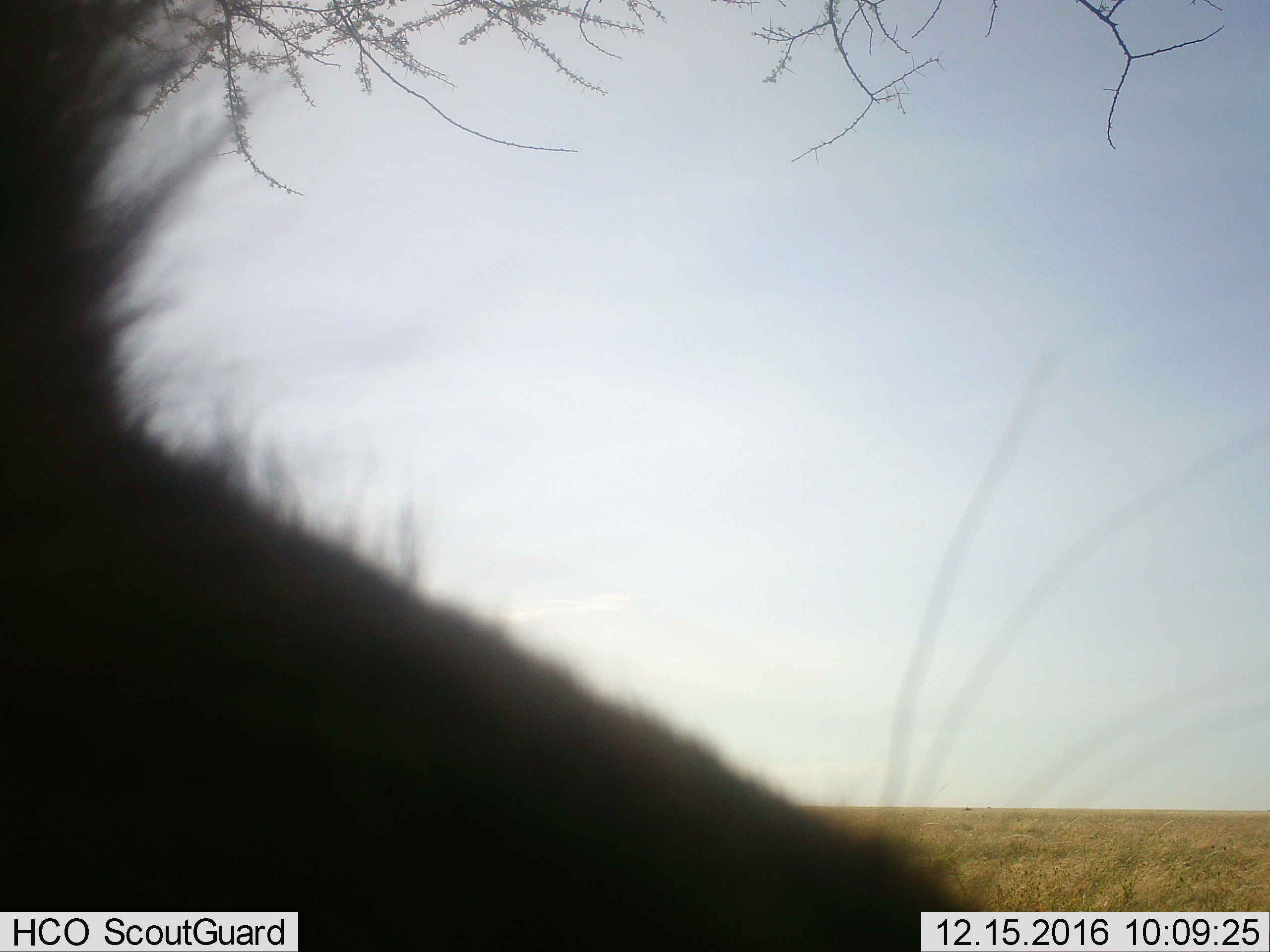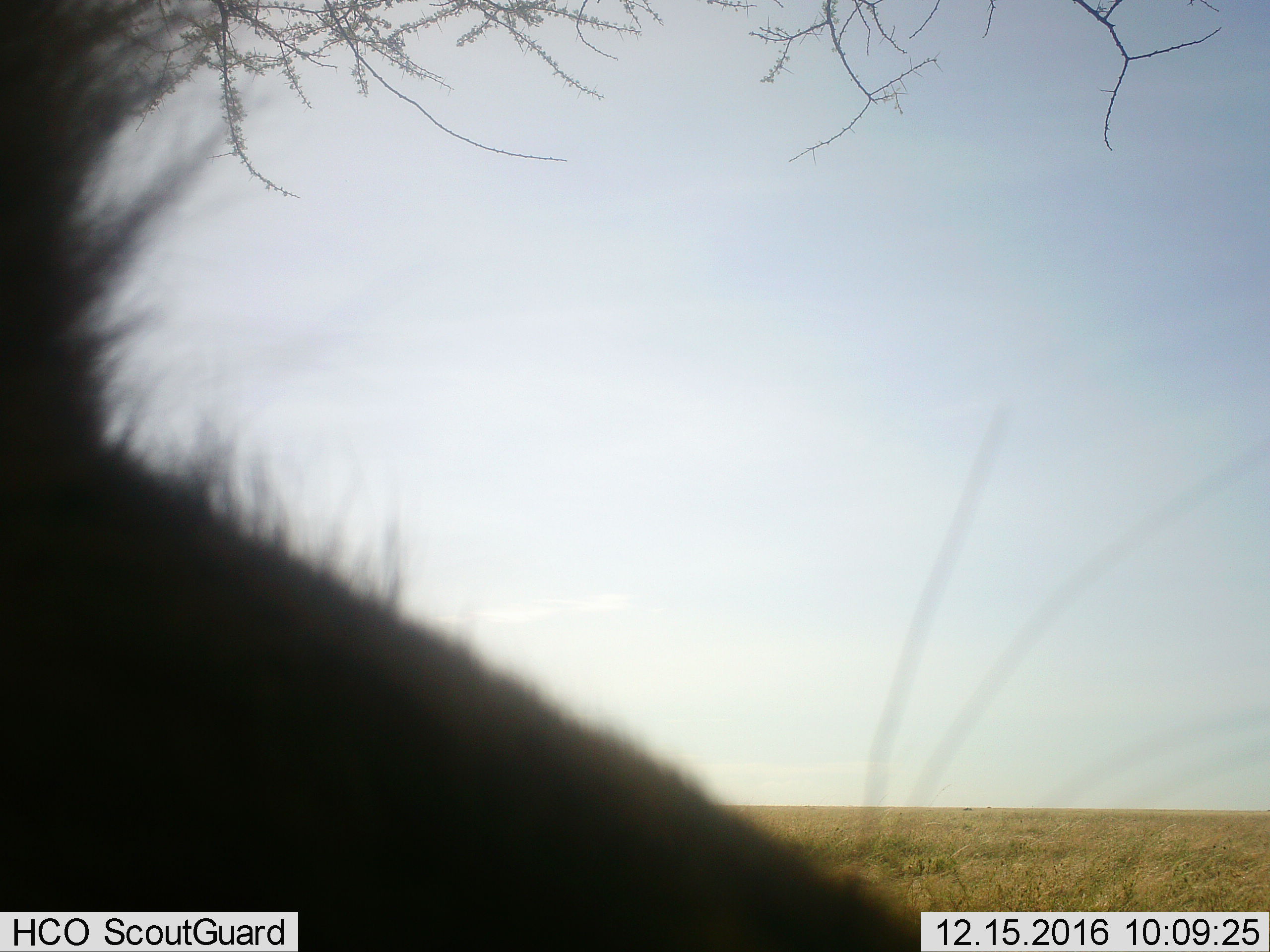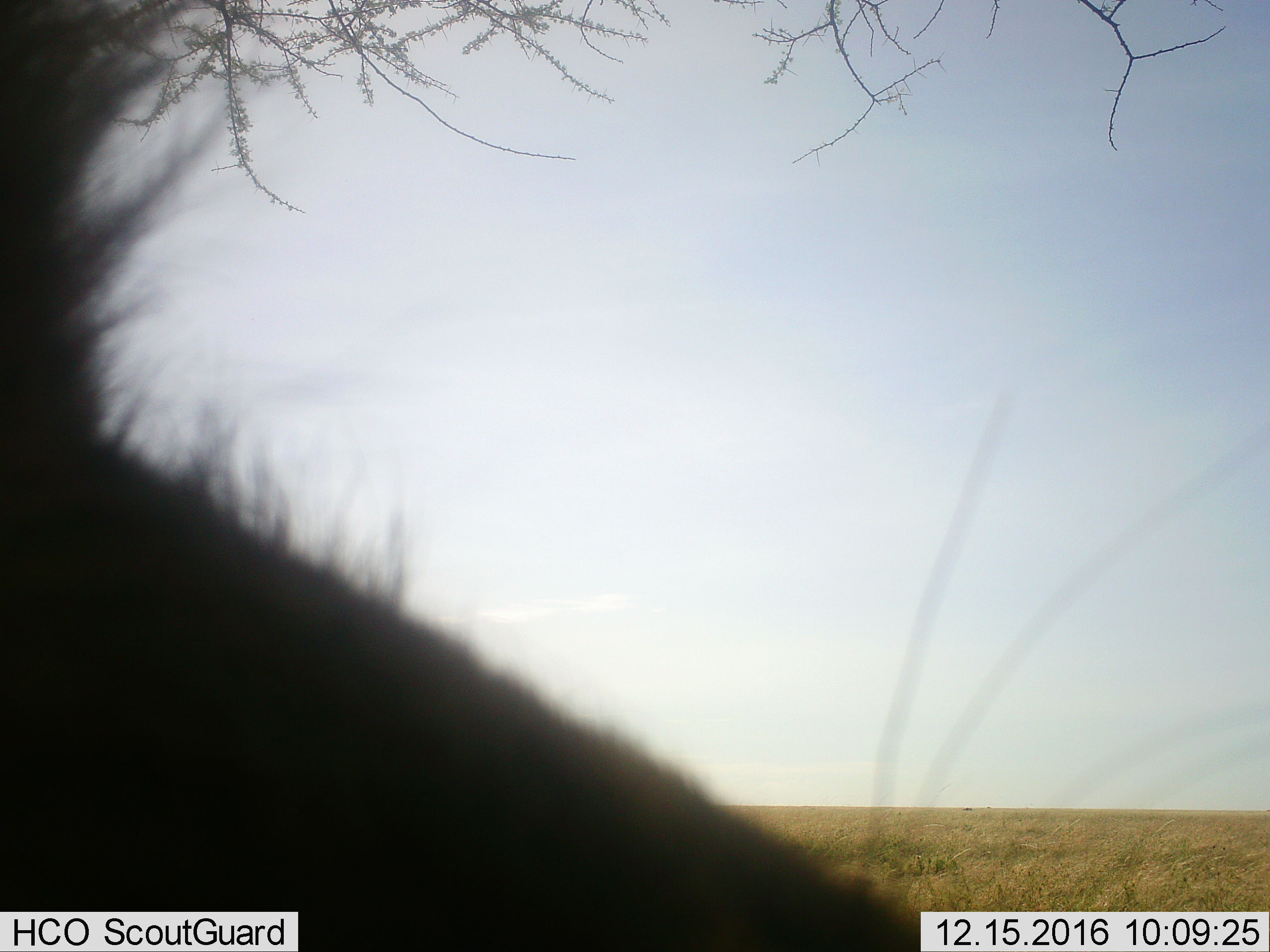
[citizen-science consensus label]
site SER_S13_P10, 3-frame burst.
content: unidentified animal